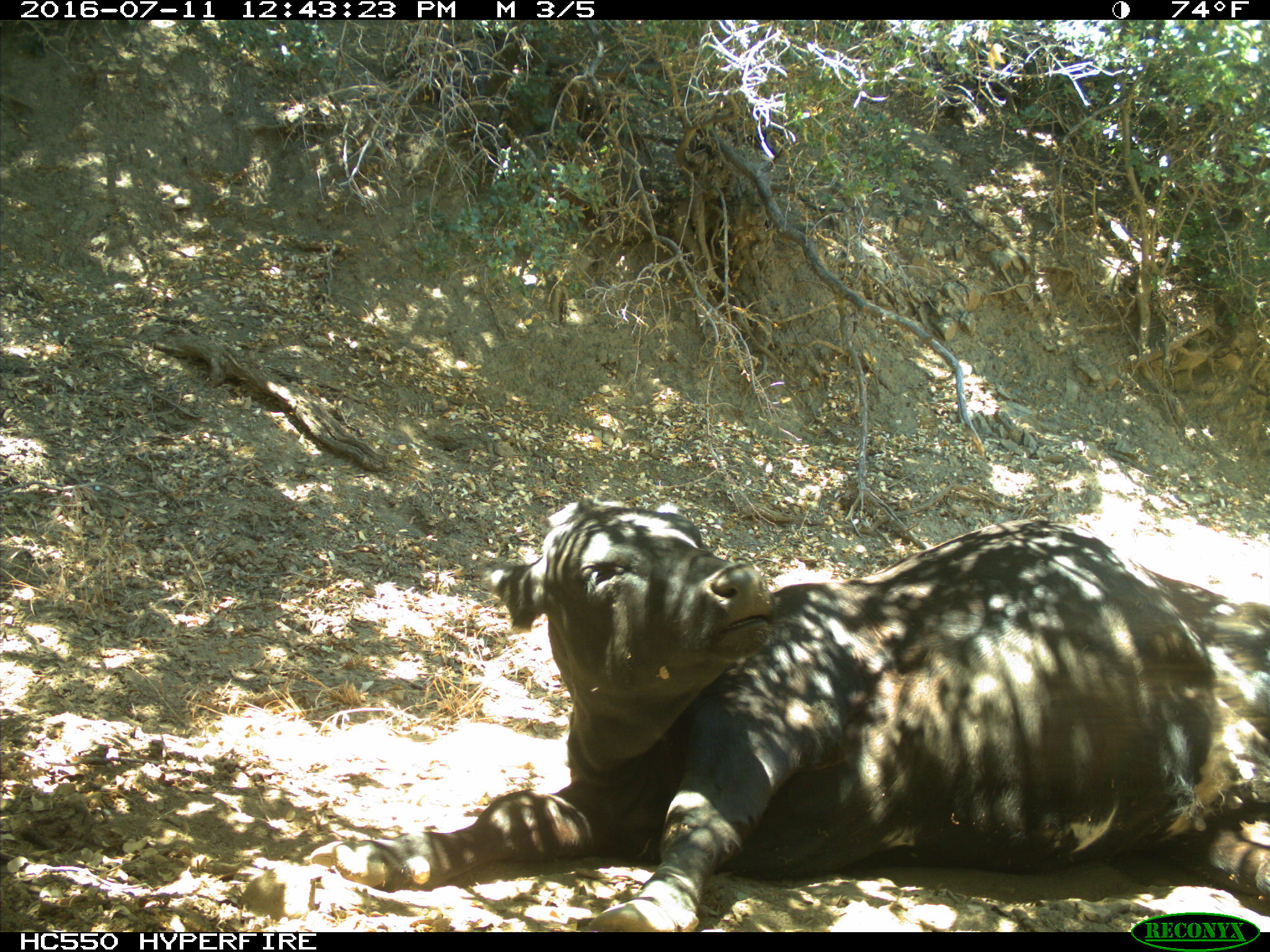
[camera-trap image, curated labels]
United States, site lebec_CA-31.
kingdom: Animalia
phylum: Chordata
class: Mammalia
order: Artiodactyla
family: Bovidae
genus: Bos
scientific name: Bos taurus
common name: domestic cow